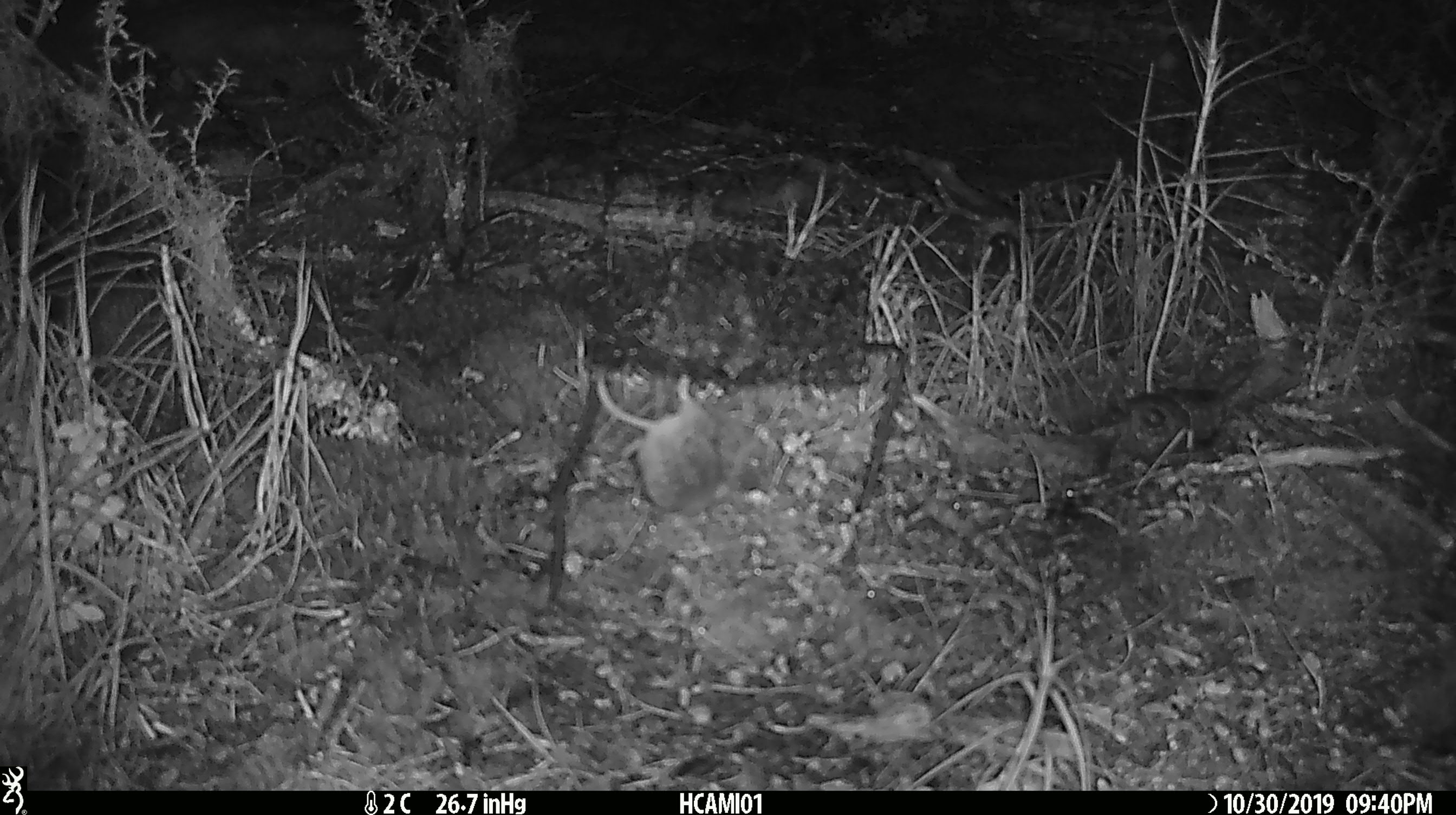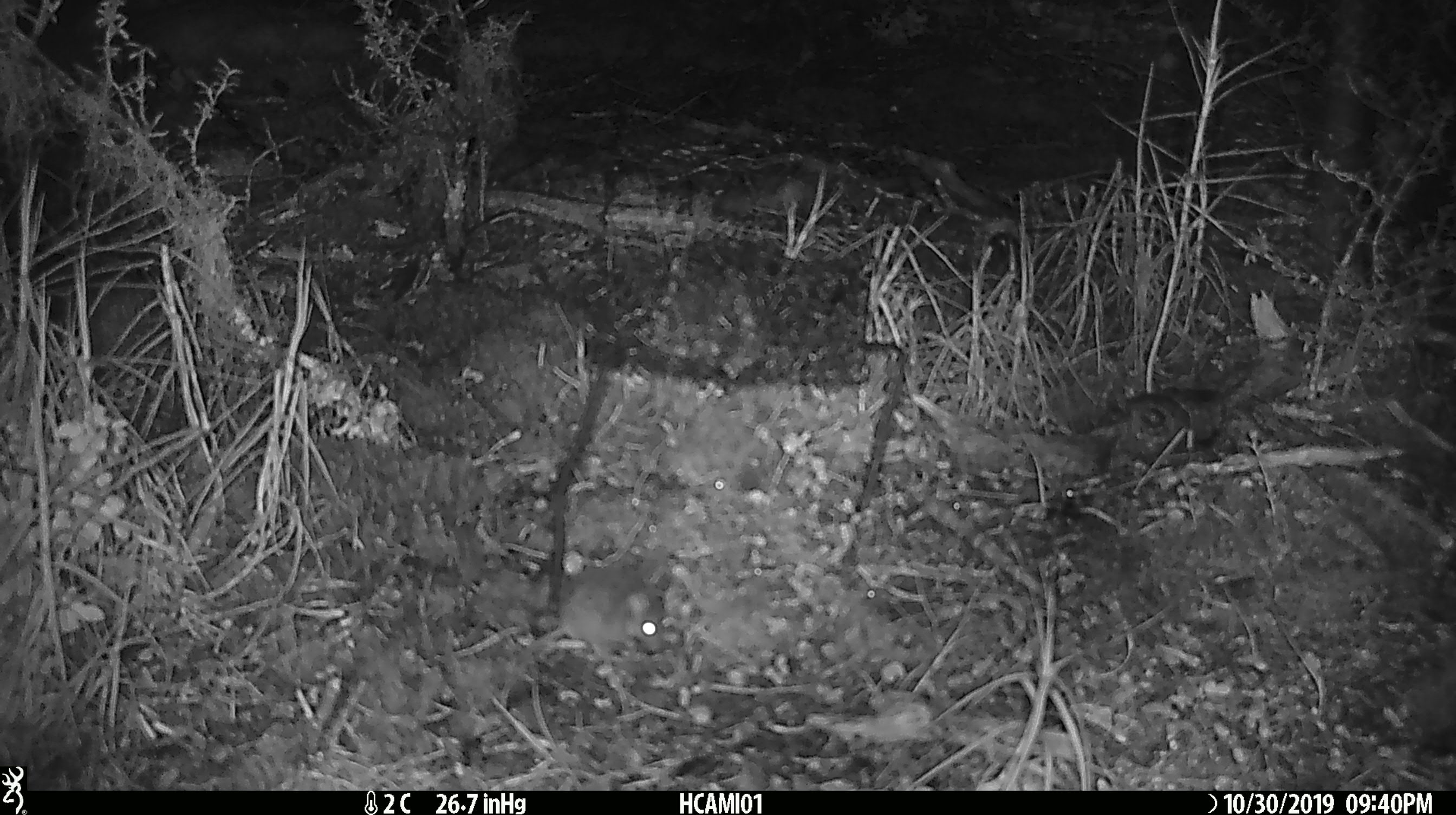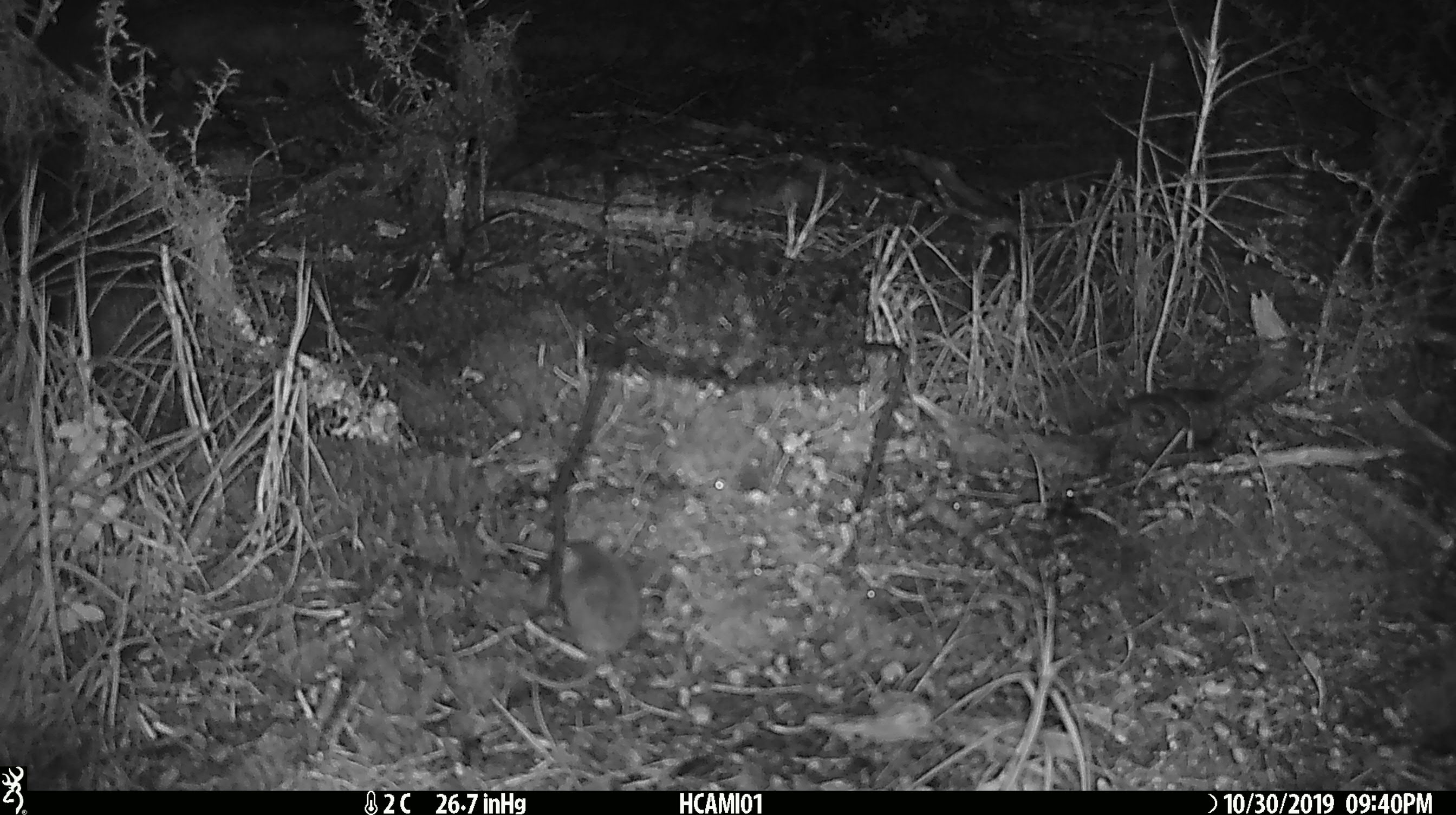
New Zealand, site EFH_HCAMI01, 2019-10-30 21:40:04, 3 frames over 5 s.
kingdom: Animalia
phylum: Chordata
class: Mammalia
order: Rodentia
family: Muridae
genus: Mus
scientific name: Mus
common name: mouse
Mouse (Mus).